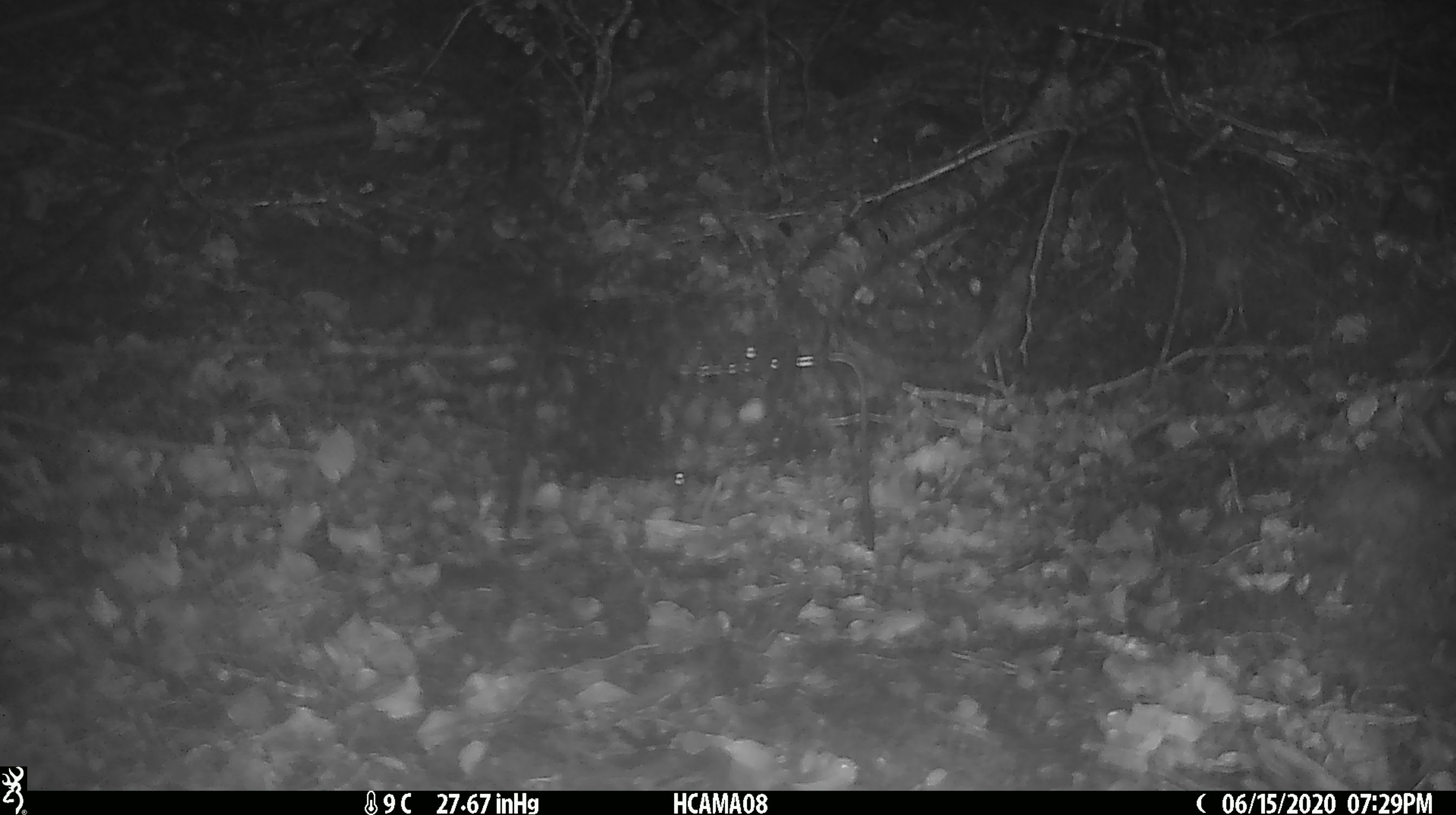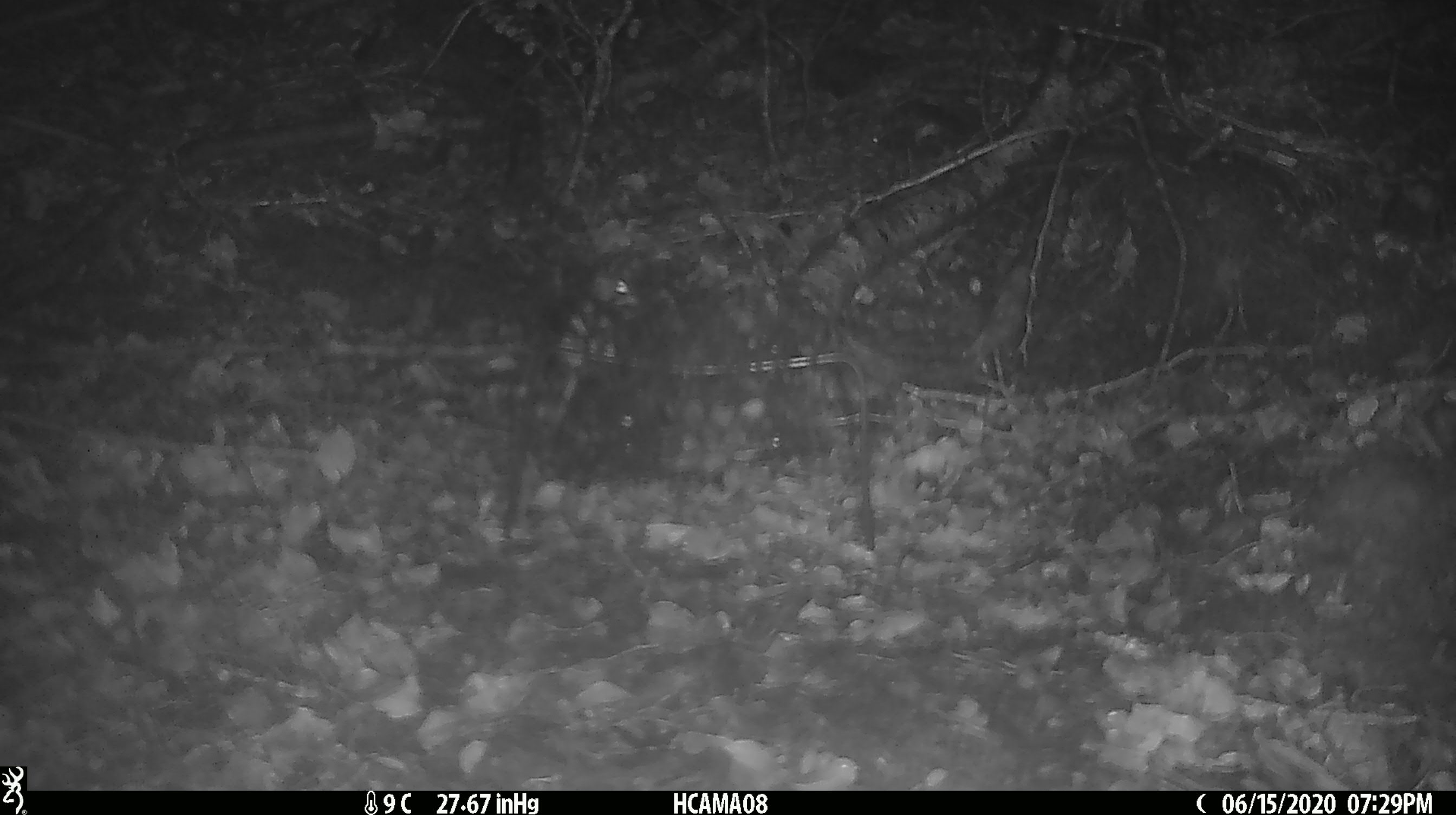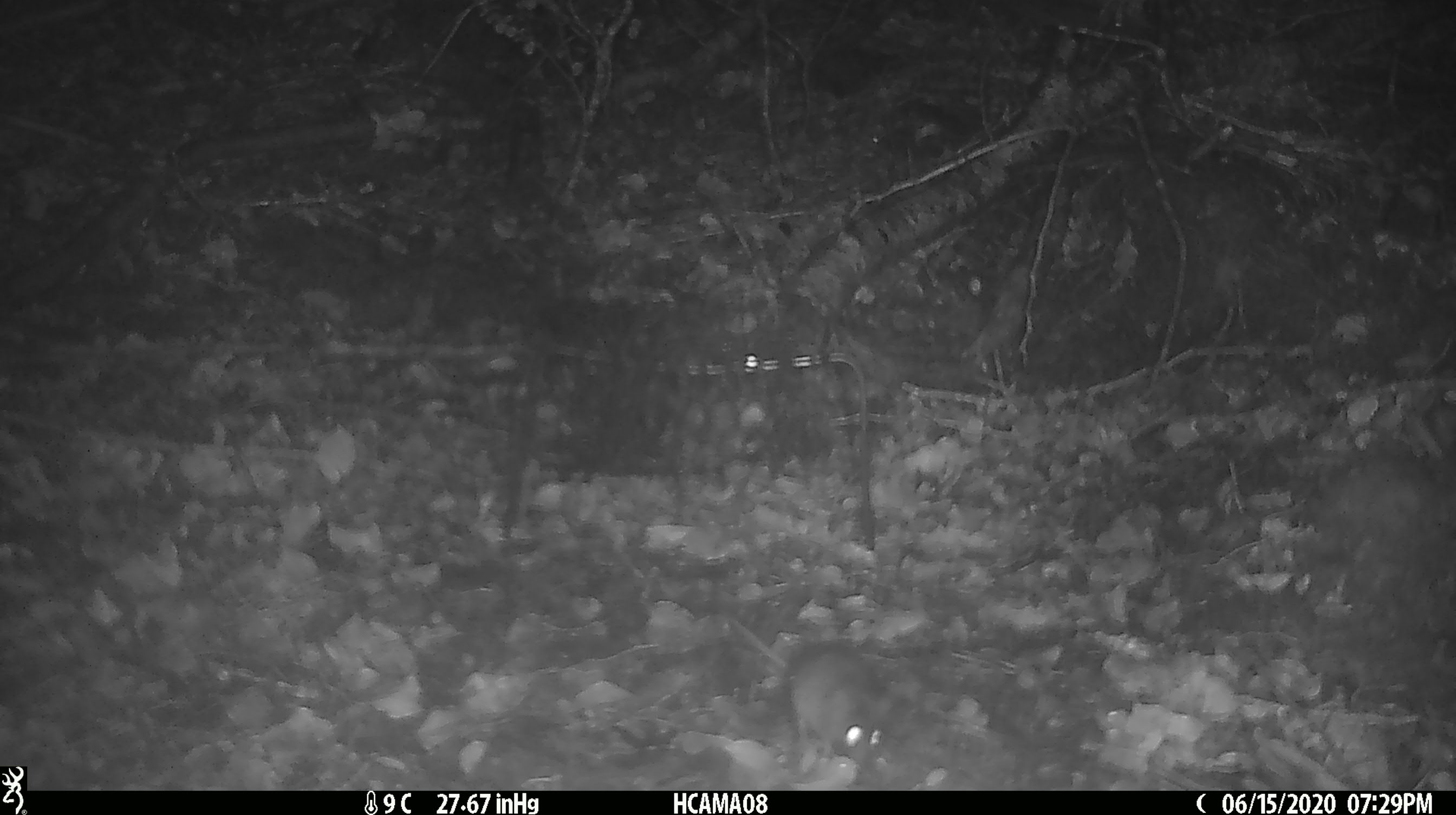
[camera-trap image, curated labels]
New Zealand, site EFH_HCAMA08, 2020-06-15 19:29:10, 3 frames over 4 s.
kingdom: Animalia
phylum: Chordata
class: Mammalia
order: Rodentia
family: Muridae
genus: Mus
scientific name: Mus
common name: mouse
Mouse (Mus).